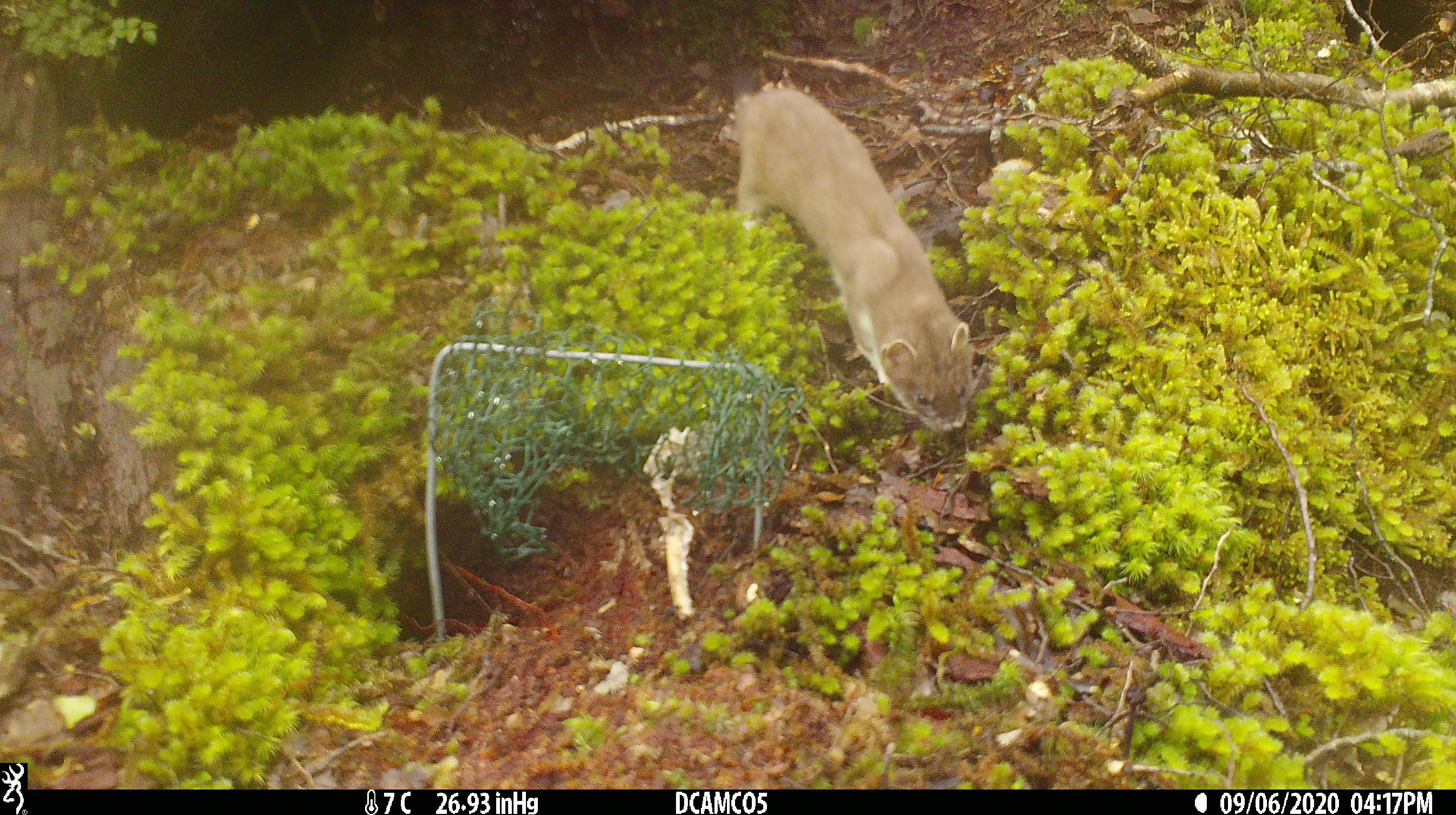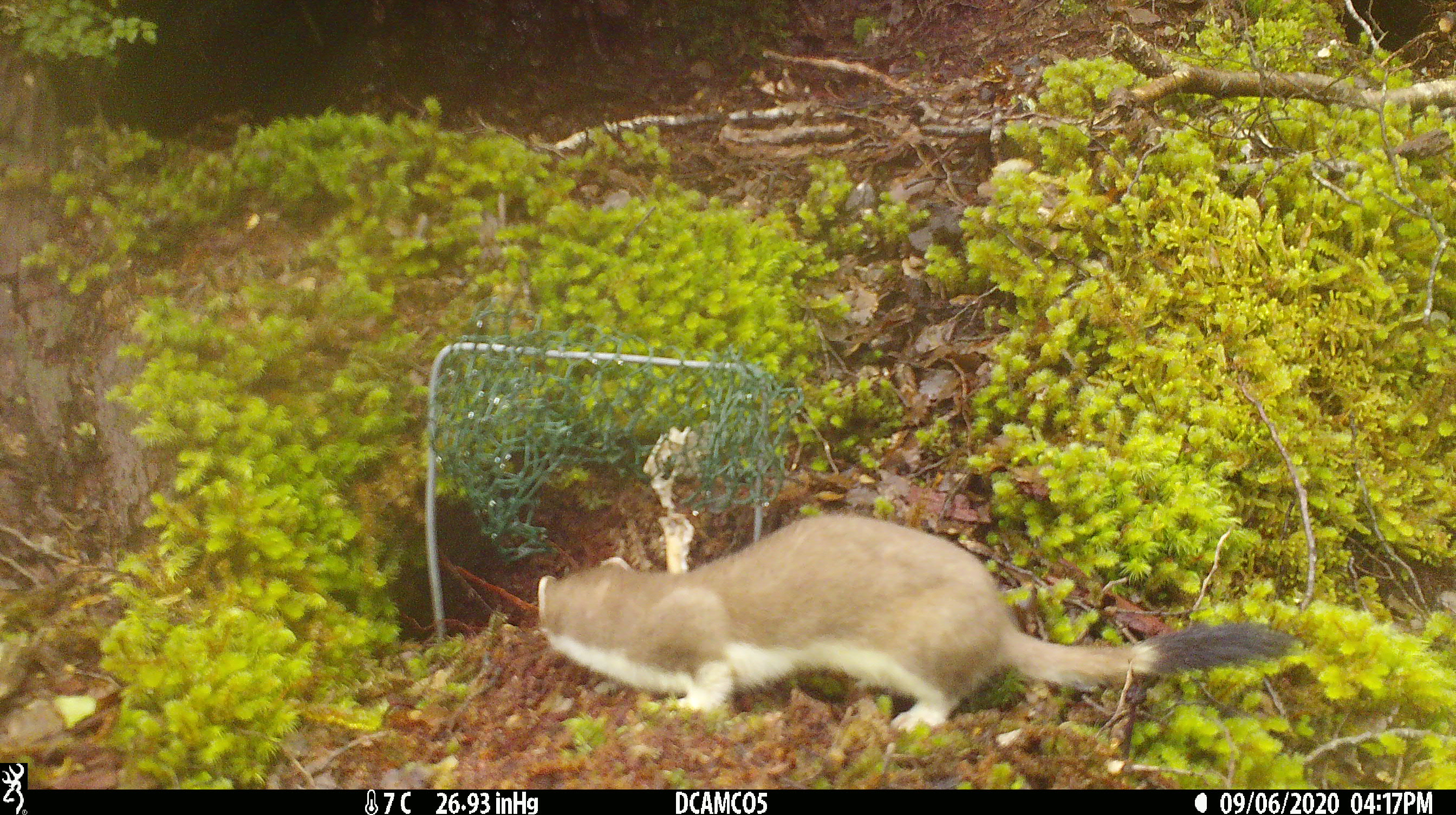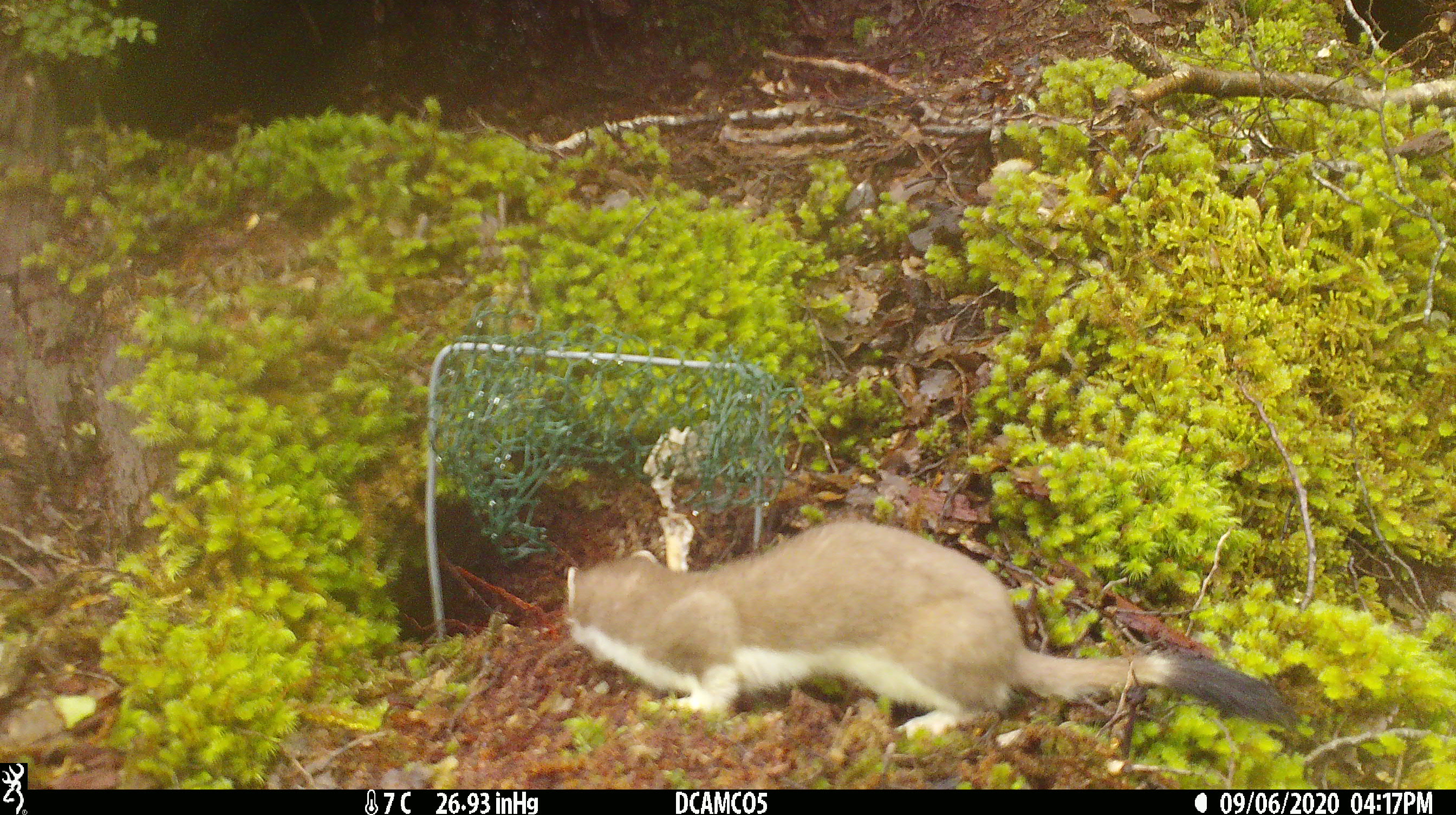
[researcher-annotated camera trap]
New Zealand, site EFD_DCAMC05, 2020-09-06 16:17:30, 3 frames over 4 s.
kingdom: Animalia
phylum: Chordata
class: Mammalia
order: Carnivora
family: Mustelidae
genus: Mustela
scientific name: Mustela erminea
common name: stoat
Stoat (Mustela erminea).